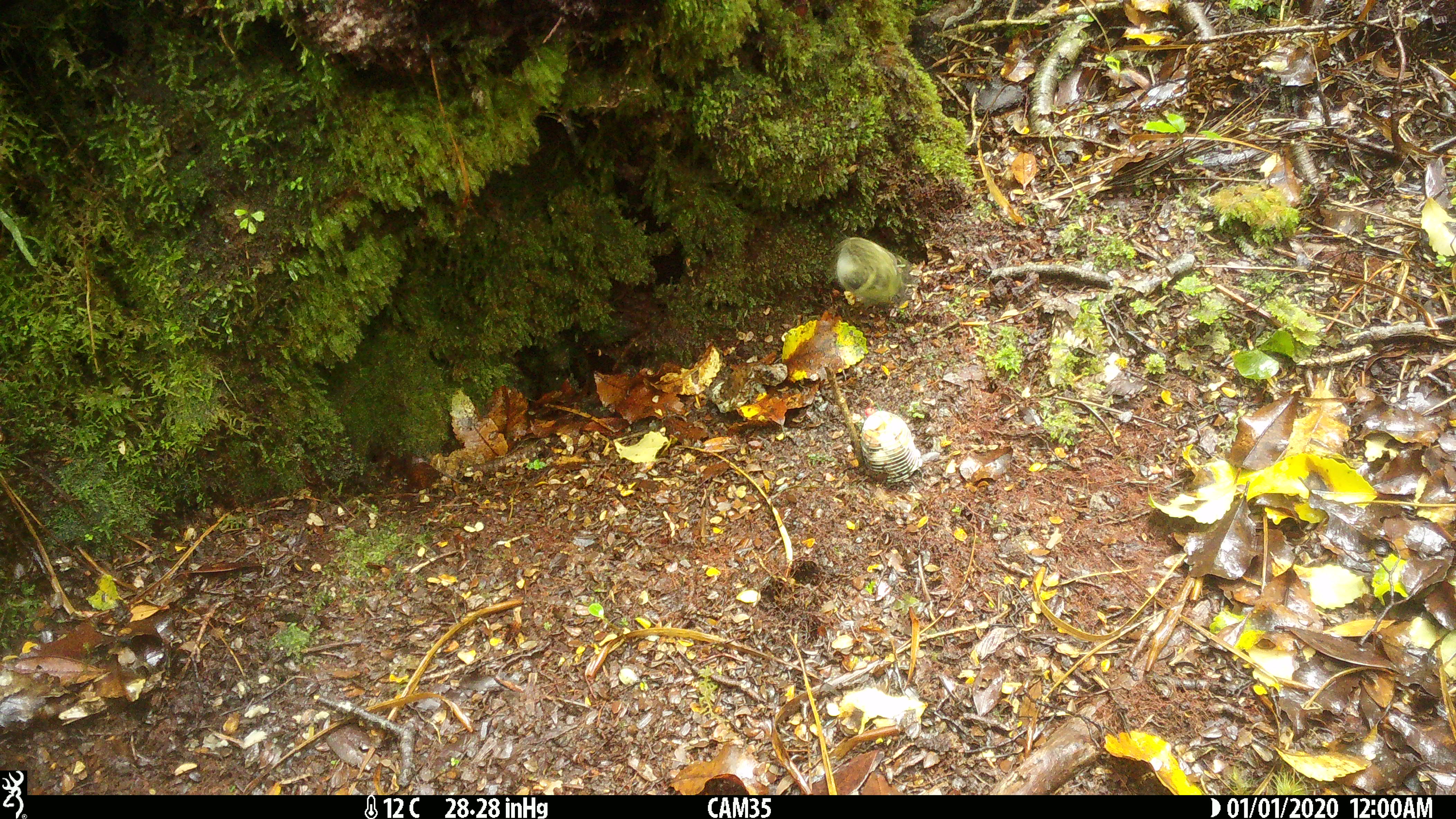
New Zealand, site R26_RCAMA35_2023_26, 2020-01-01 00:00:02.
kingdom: Animalia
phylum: Chordata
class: Aves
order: Passeriformes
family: Acanthisittidae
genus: Acanthisitta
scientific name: Acanthisitta chloris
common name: rifleman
Rifleman (Acanthisitta chloris).